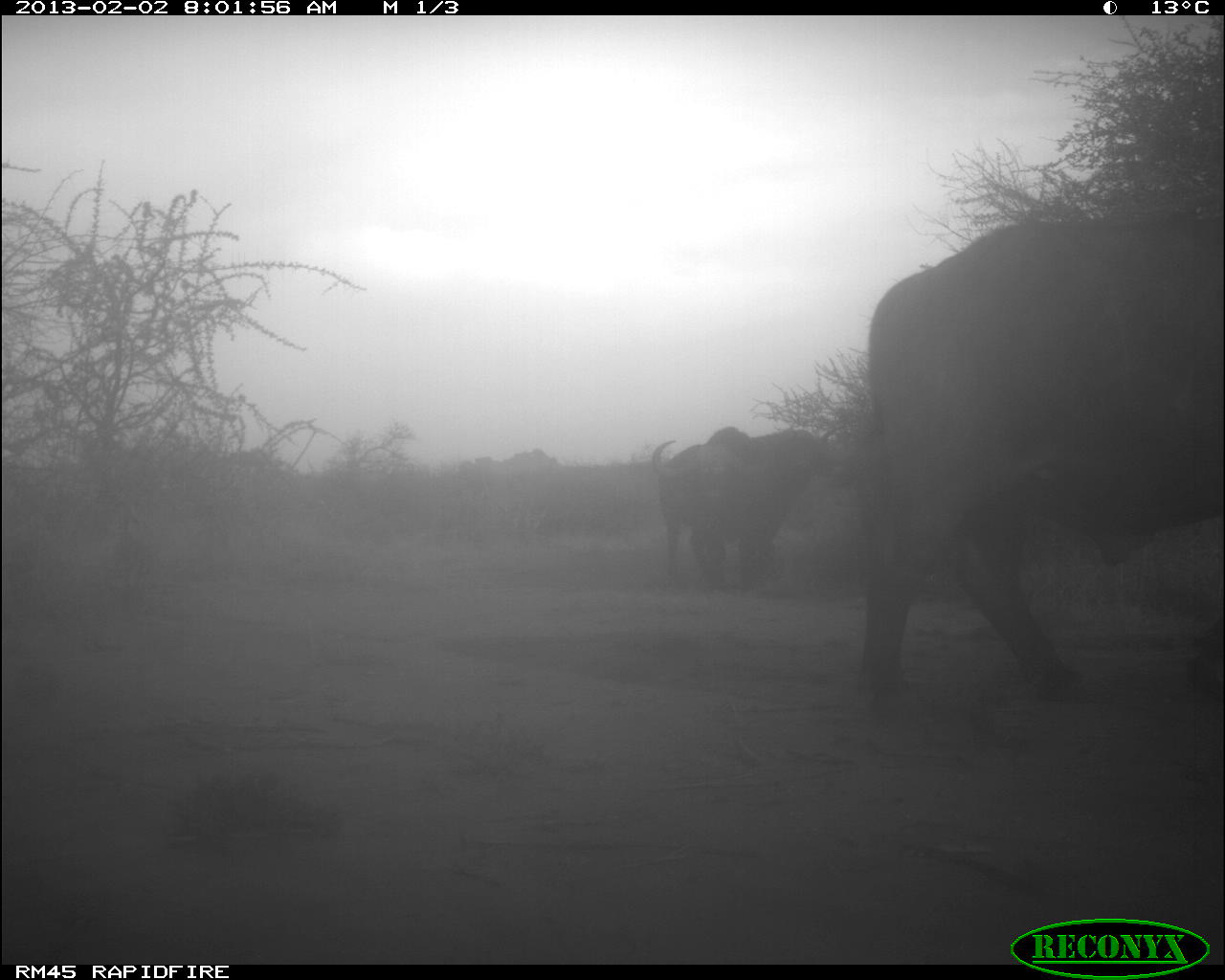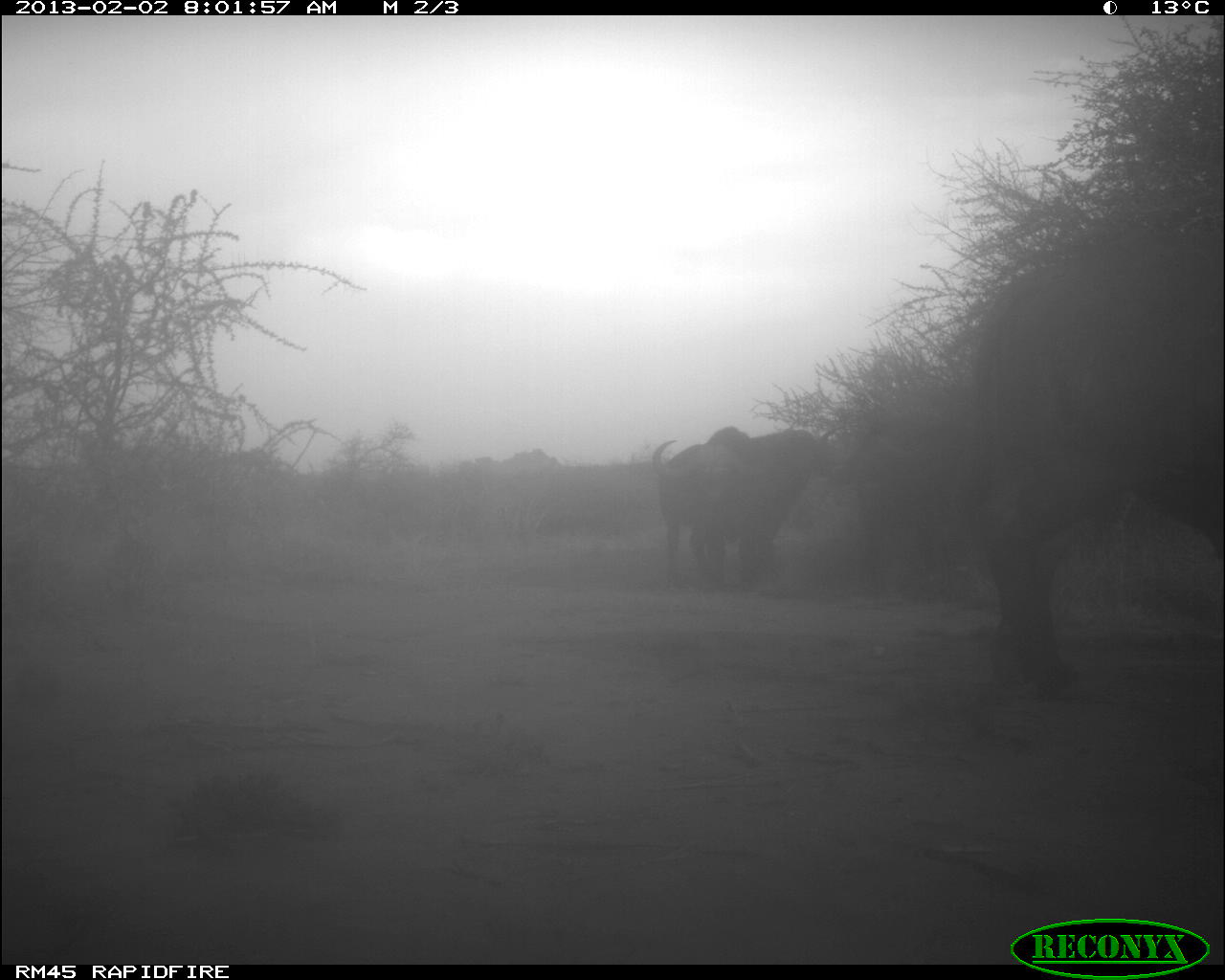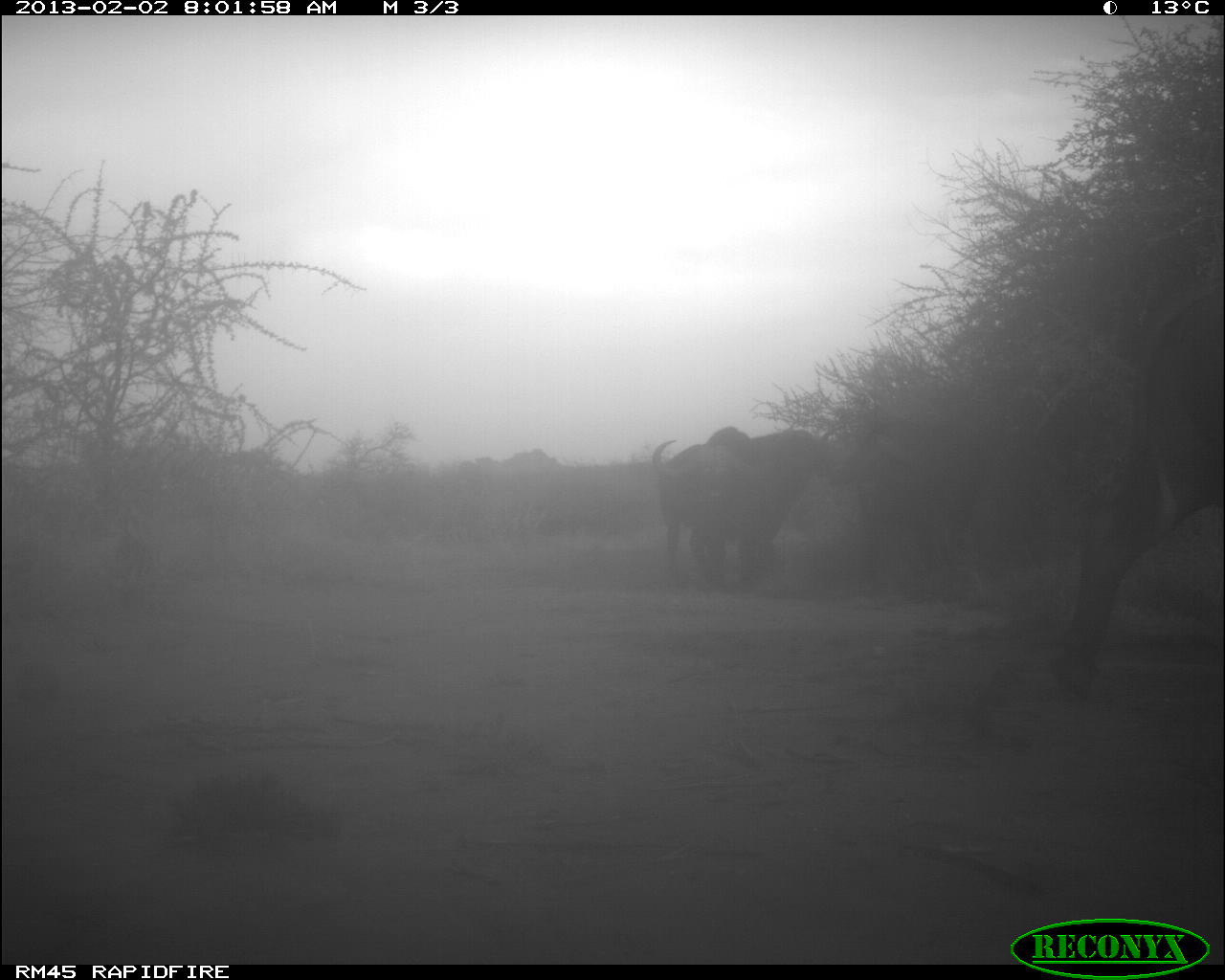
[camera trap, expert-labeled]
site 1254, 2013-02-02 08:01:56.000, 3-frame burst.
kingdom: Animalia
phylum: Chordata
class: Mammalia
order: Artiodactyla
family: Bovidae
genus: Syncerus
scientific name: Syncerus caffer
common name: african buffalo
Syncerus caffer (african buffalo), count 3.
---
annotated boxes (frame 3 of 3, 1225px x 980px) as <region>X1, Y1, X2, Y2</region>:
syncerus caffer: <region>1050, 281, 1217, 695</region>; <region>825, 404, 1016, 609</region>; <region>654, 441, 831, 586</region>; <region>689, 426, 831, 580</region>